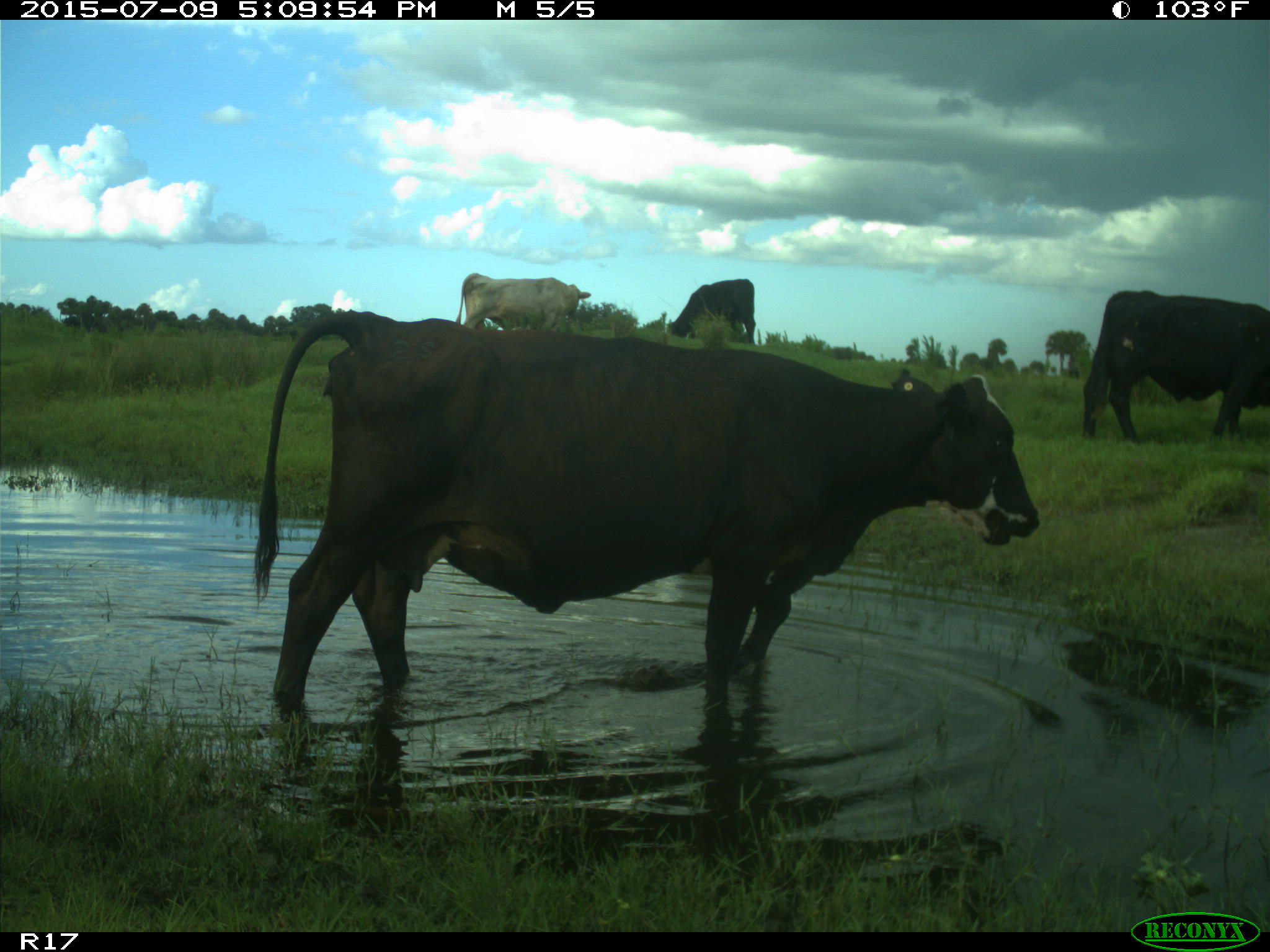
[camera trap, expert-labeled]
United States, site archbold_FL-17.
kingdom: Animalia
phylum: Chordata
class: Mammalia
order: Artiodactyla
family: Bovidae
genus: Bos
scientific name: Bos taurus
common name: domestic cow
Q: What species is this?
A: Bos taurus (domestic cow).